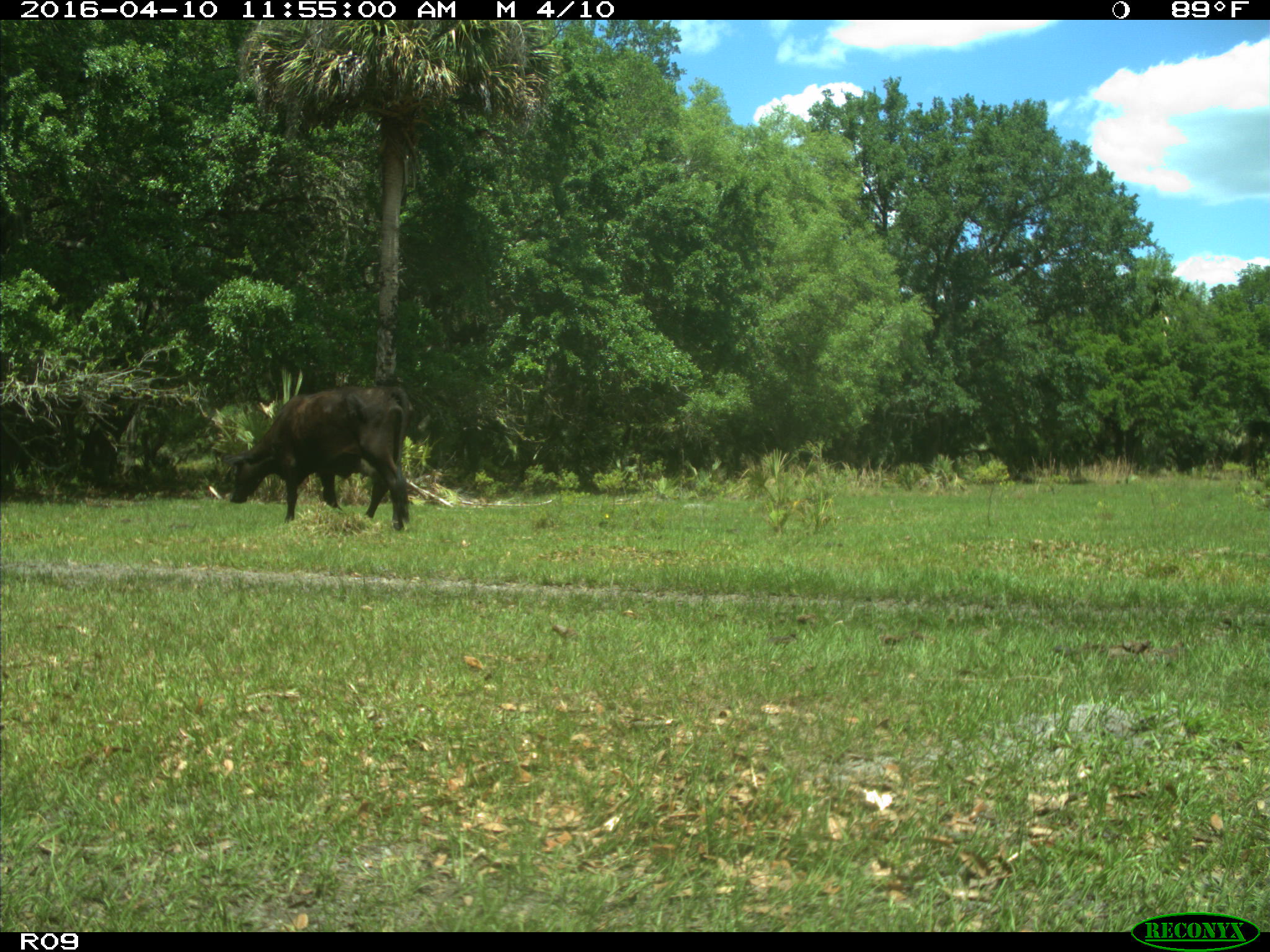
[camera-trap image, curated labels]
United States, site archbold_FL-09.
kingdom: Animalia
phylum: Chordata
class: Mammalia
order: Artiodactyla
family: Bovidae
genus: Bos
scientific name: Bos taurus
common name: domestic cow